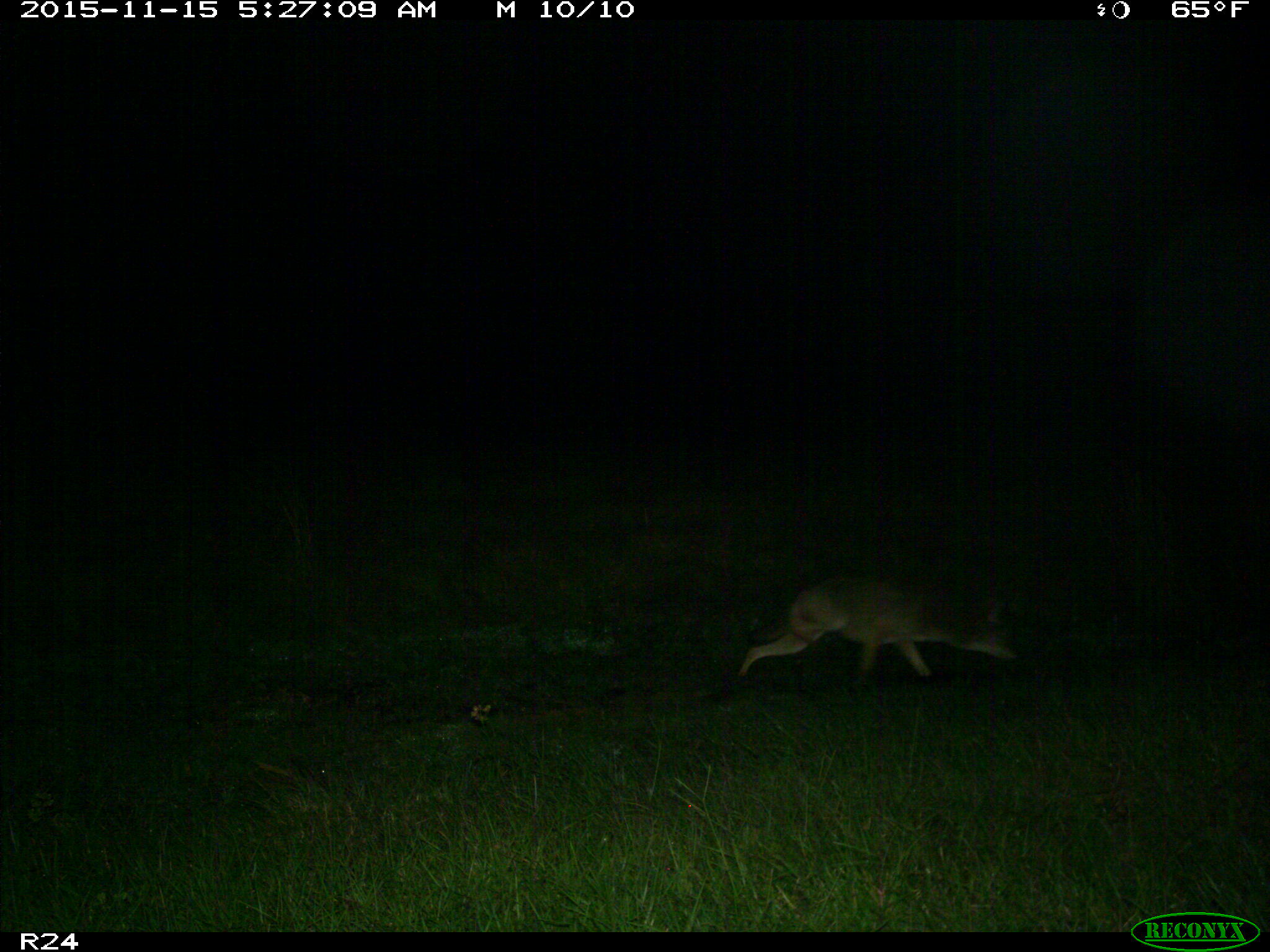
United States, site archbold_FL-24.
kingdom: Animalia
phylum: Chordata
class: Mammalia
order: Carnivora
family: Canidae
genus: Canis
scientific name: Canis latrans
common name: coyote